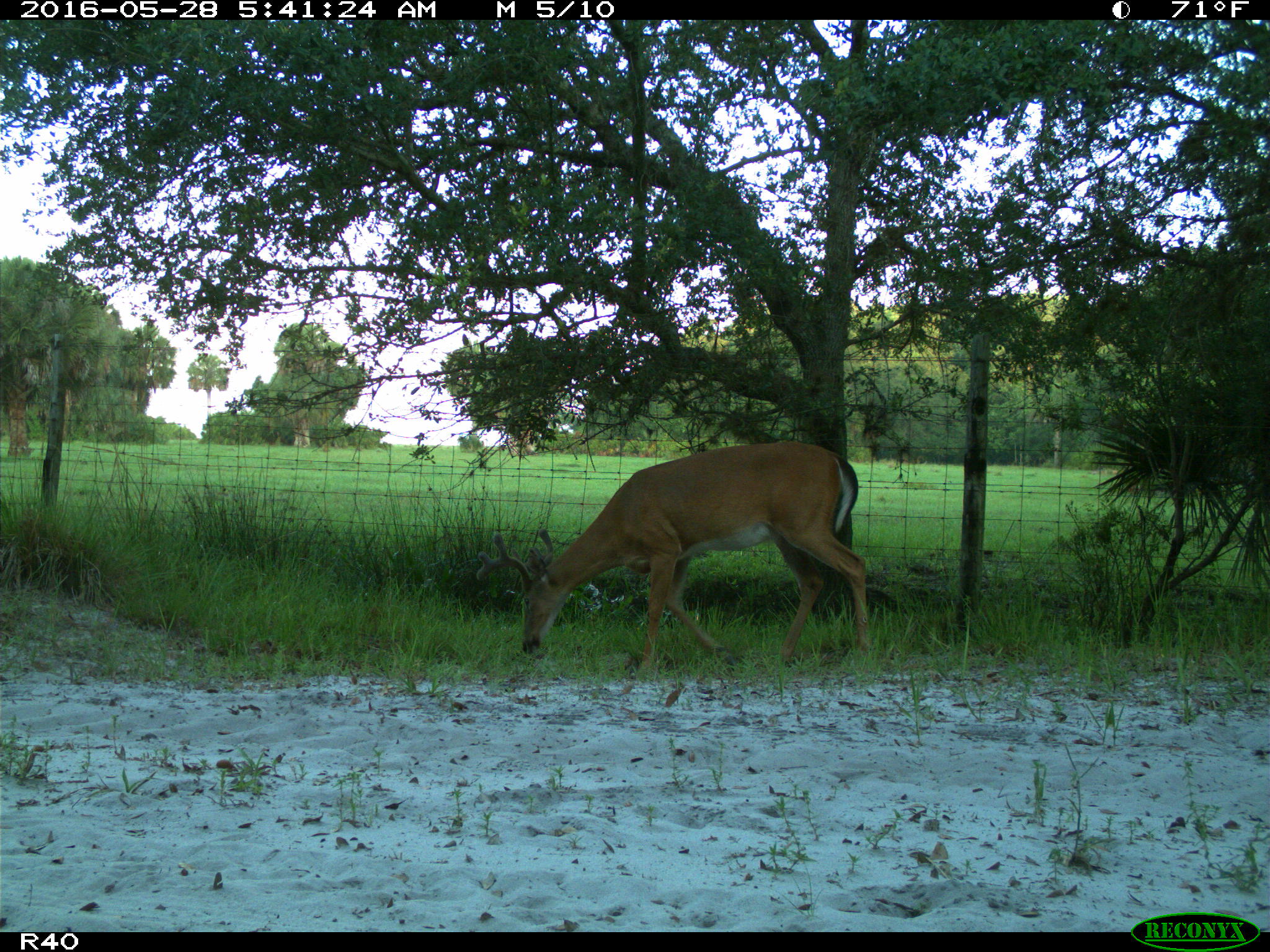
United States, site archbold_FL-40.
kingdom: Animalia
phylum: Chordata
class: Mammalia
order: Artiodactyla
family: Cervidae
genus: Odocoileus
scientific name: Odocoileus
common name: deer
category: unidentified deer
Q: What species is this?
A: Unidentified deer (deer) (Odocoileus).